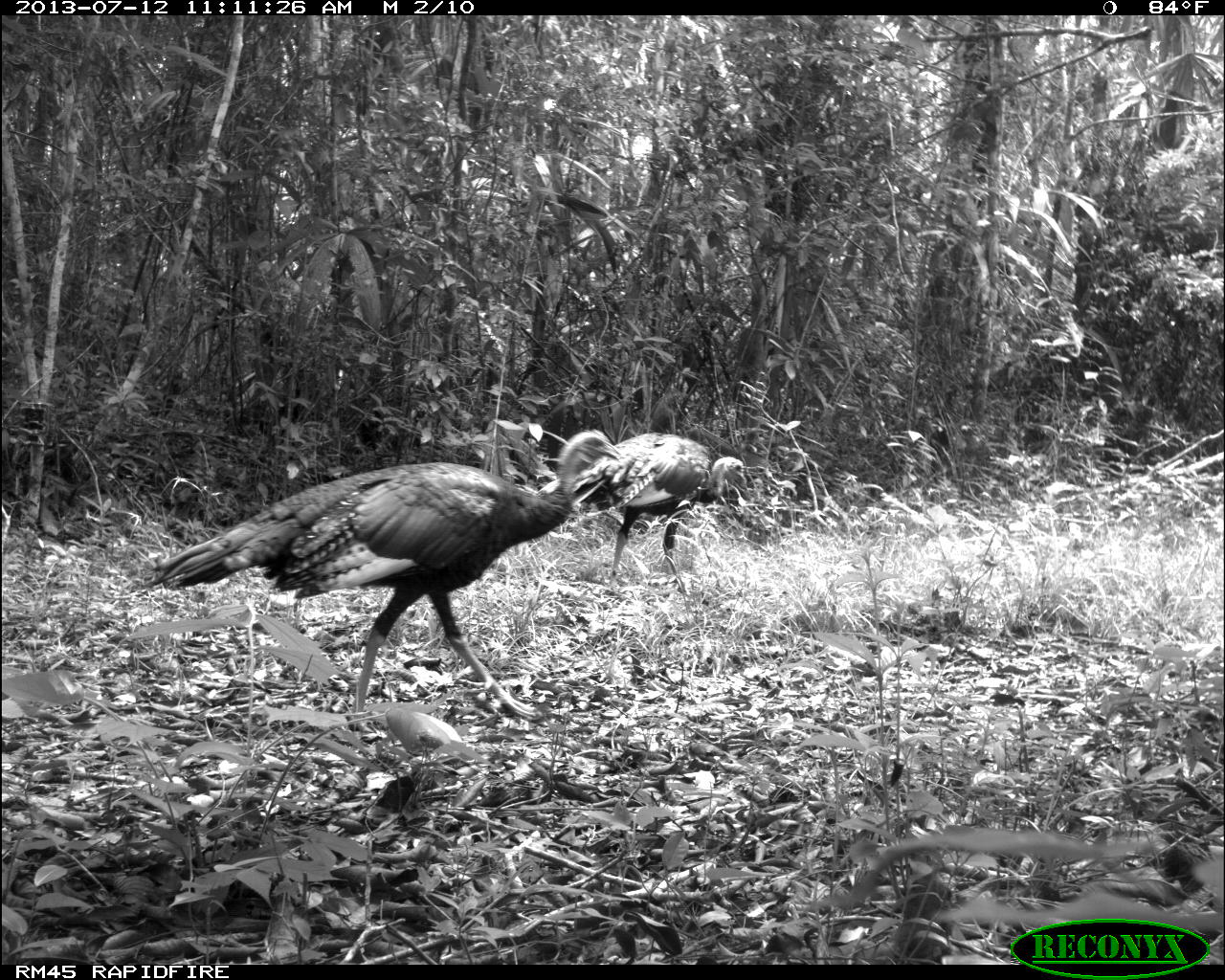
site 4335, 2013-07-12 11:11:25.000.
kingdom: Animalia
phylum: Chordata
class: Aves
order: Galliformes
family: Phasianidae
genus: Meleagris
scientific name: Meleagris ocellata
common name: ocellated turkey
Meleagris ocellata (ocellated turkey), count 2, sex female.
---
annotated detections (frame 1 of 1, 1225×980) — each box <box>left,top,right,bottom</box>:
meleagris ocellata: <box>123,430,624,720</box>; <box>539,429,746,585</box>